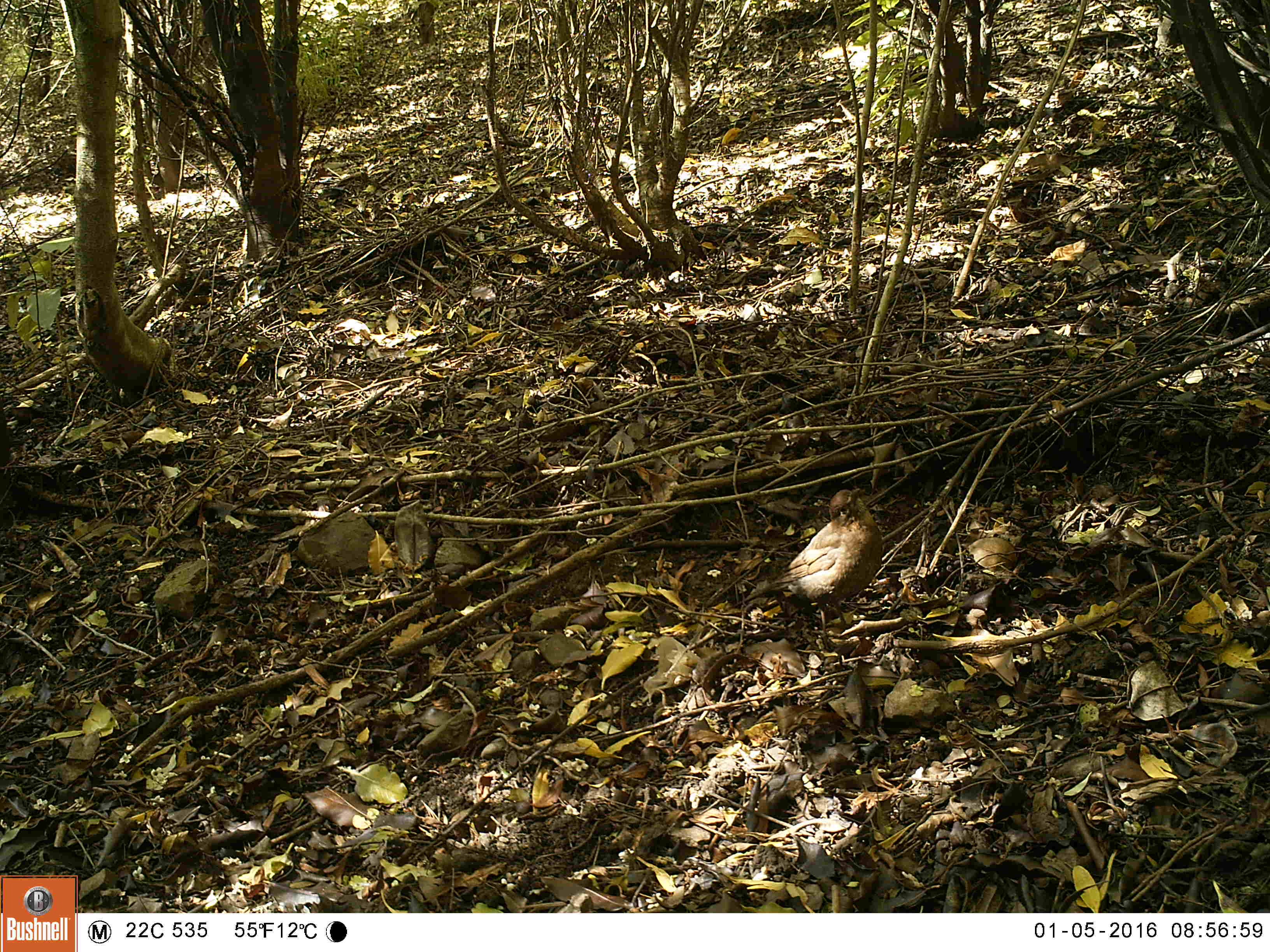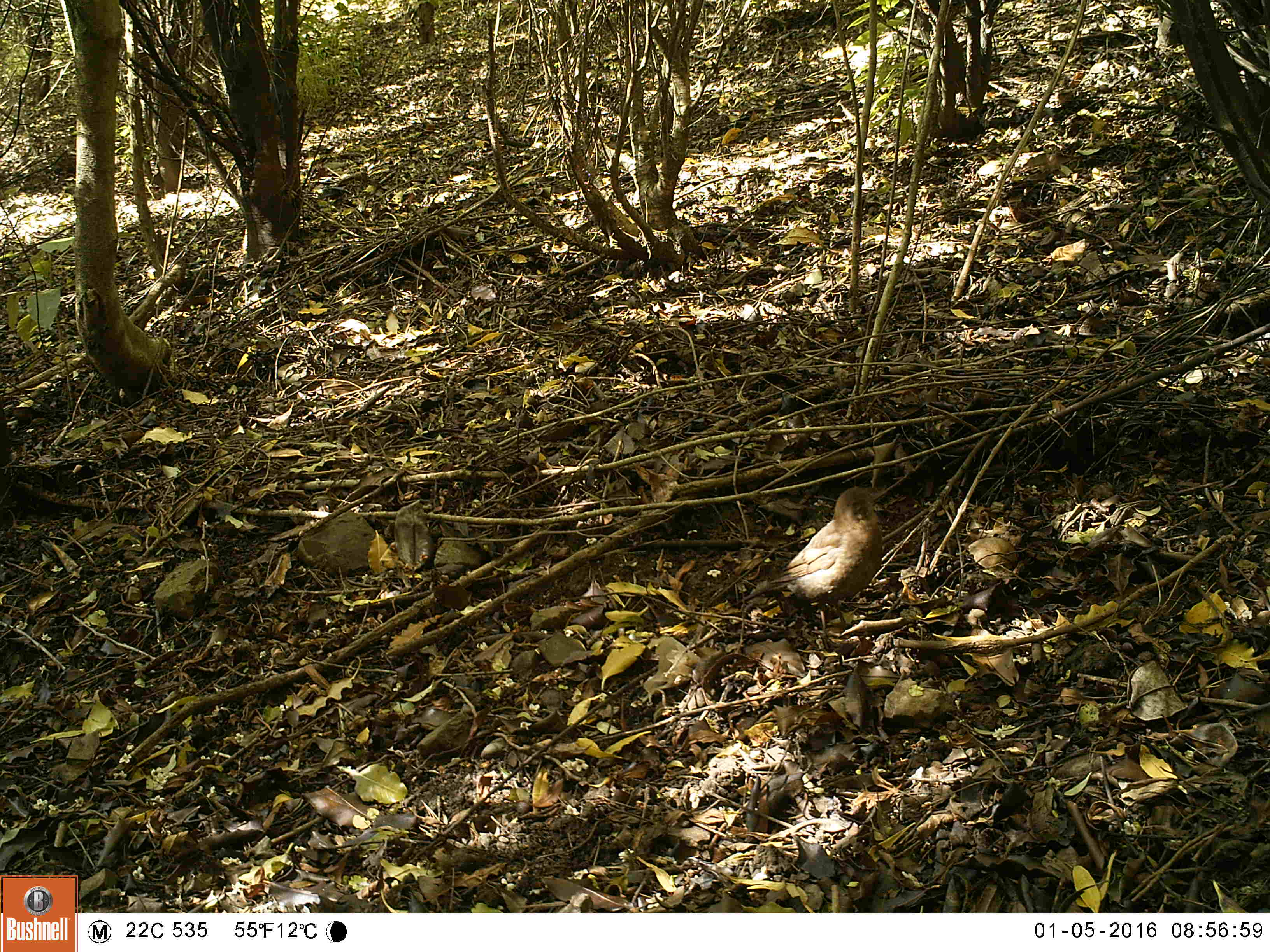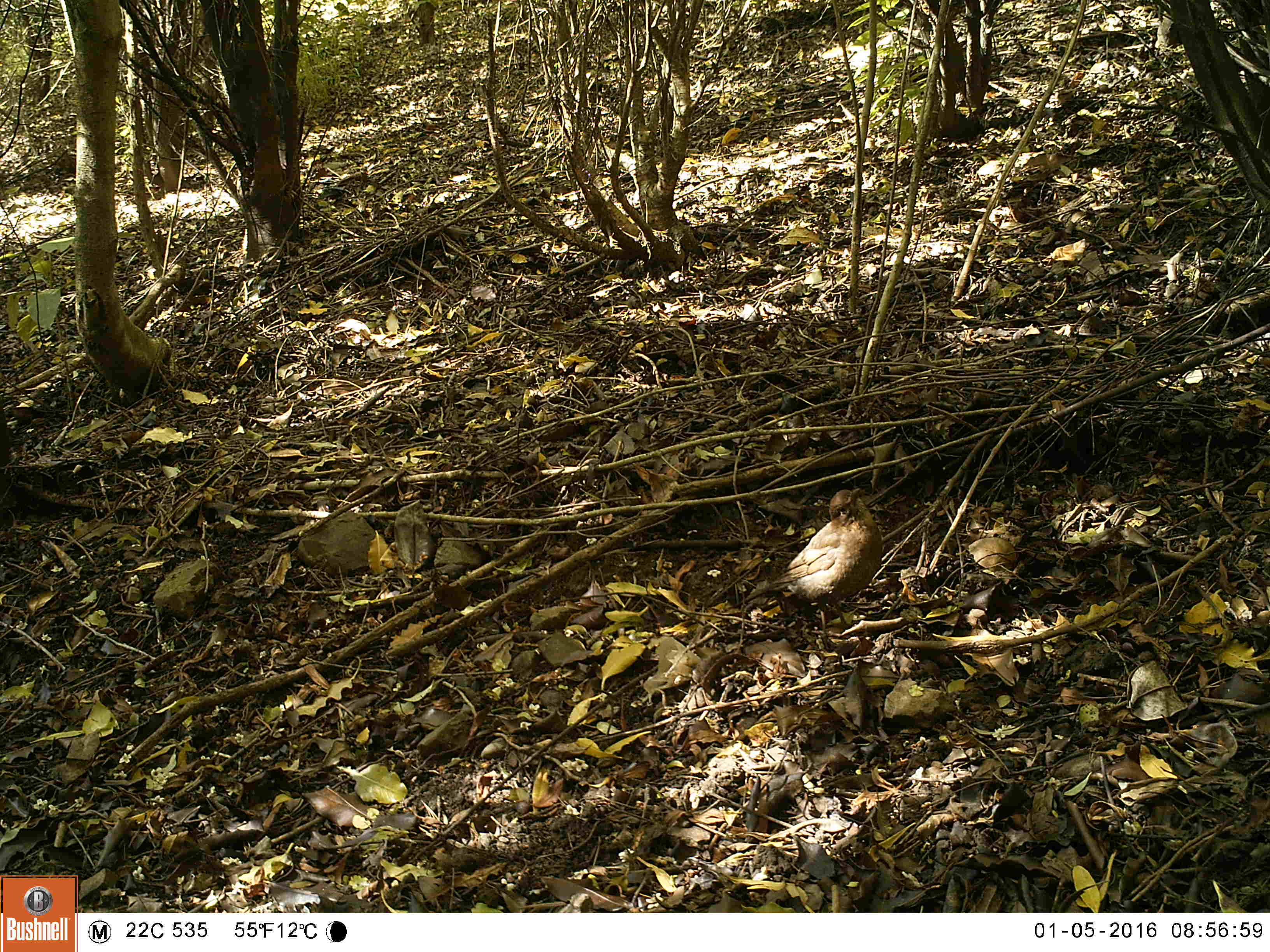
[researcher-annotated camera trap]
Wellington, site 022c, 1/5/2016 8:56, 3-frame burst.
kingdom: Animalia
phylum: Chordata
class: Aves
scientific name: Aves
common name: bird